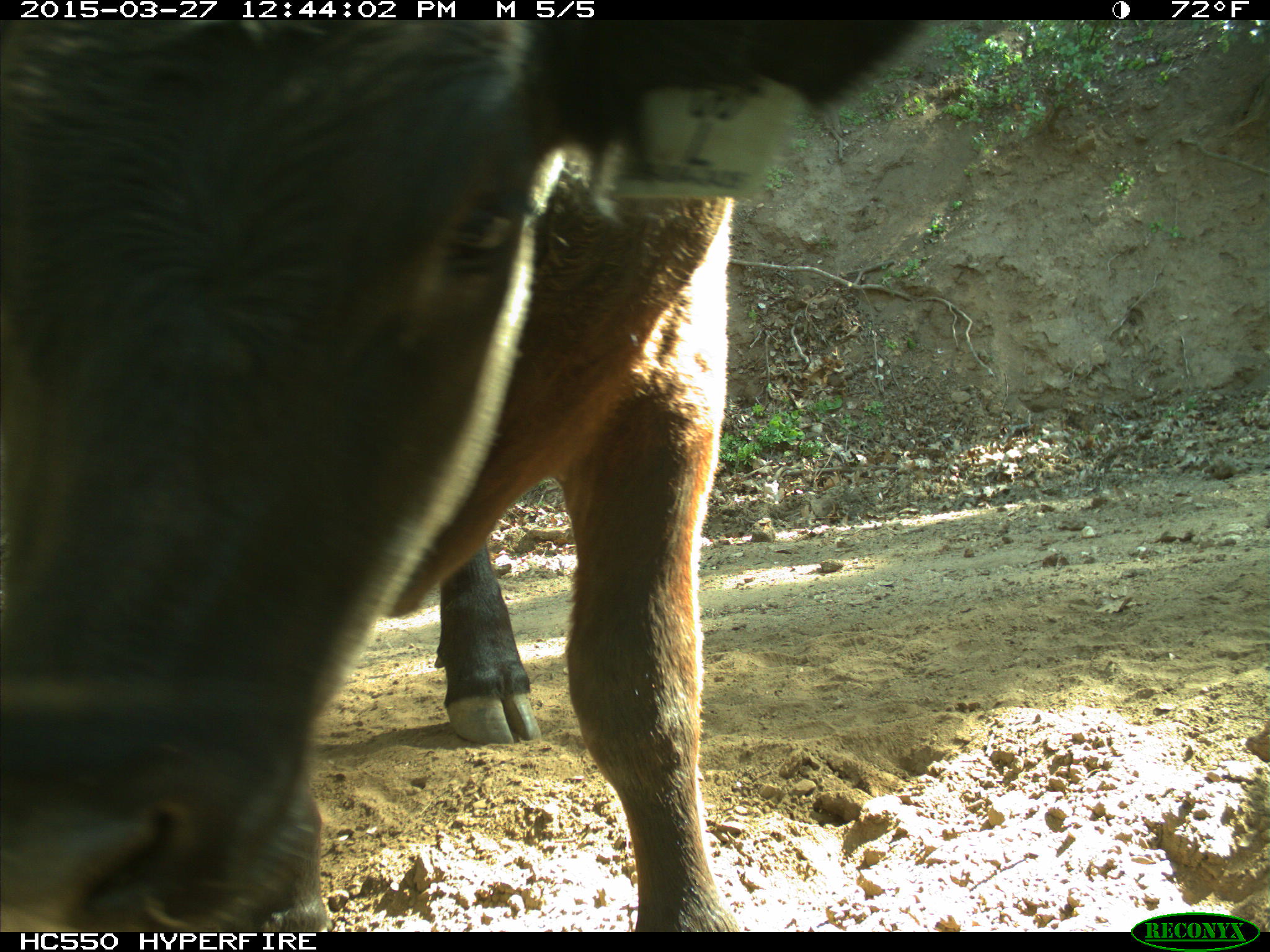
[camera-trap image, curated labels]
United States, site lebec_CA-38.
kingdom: Animalia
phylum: Chordata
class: Mammalia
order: Artiodactyla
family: Bovidae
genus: Bos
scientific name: Bos taurus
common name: domestic cow